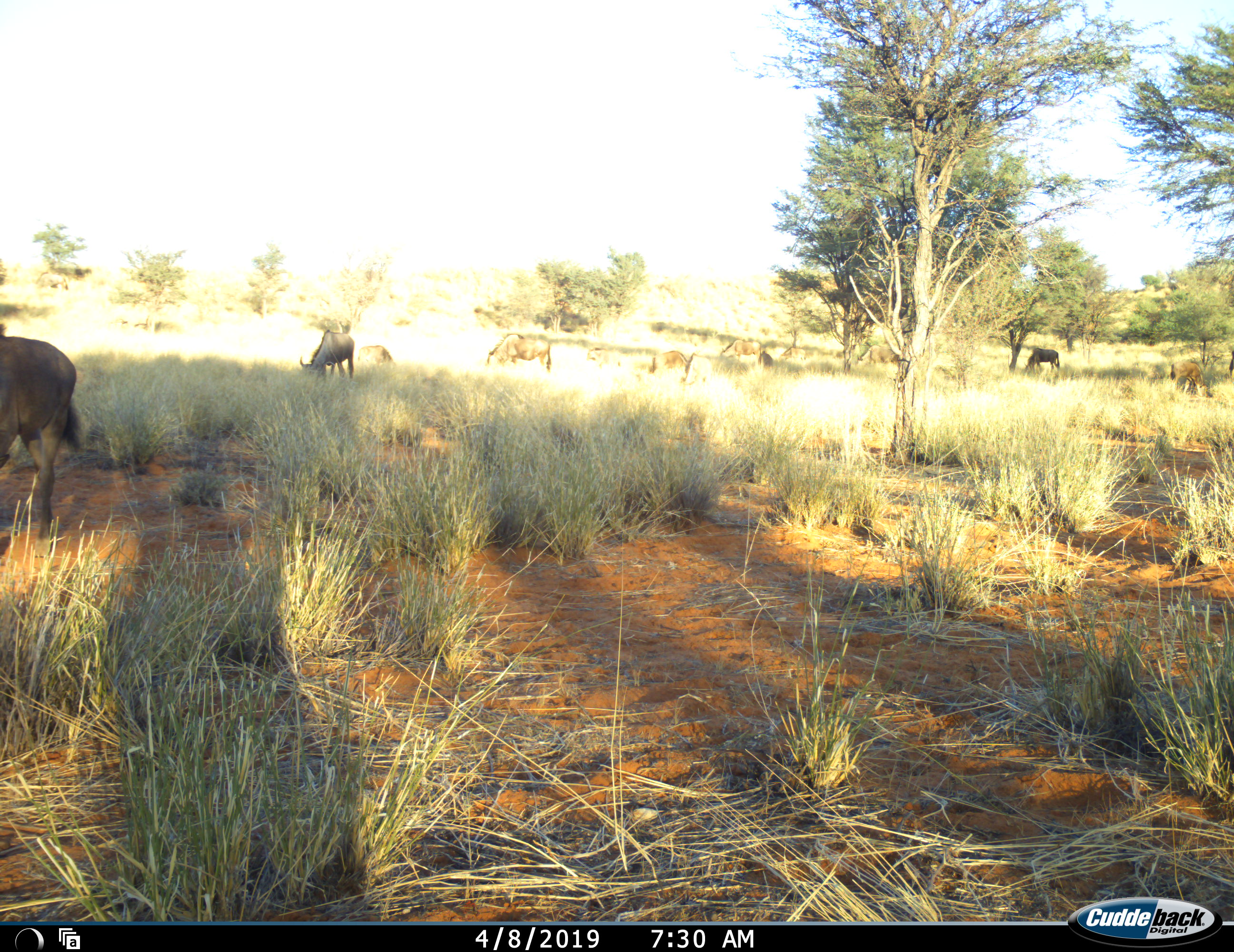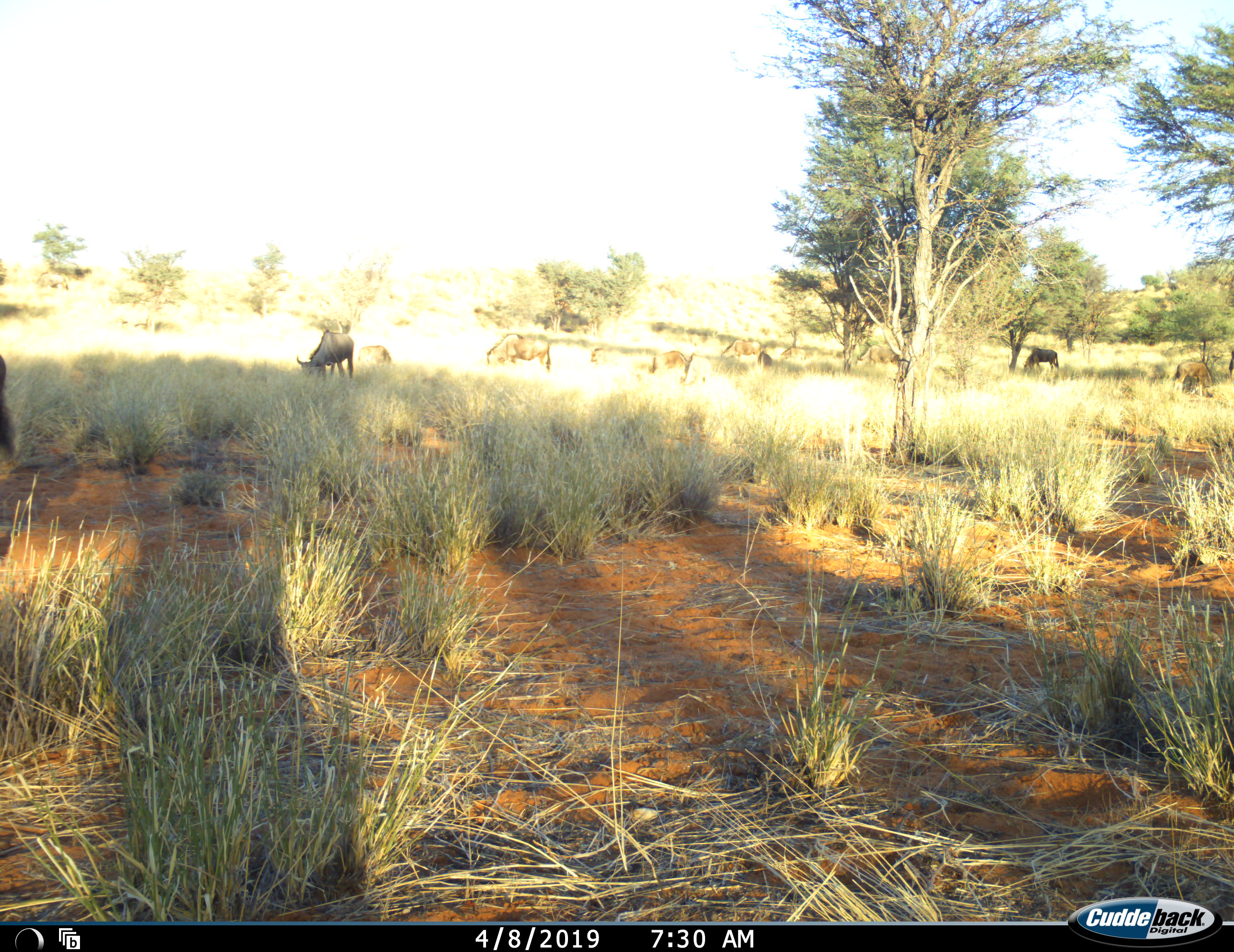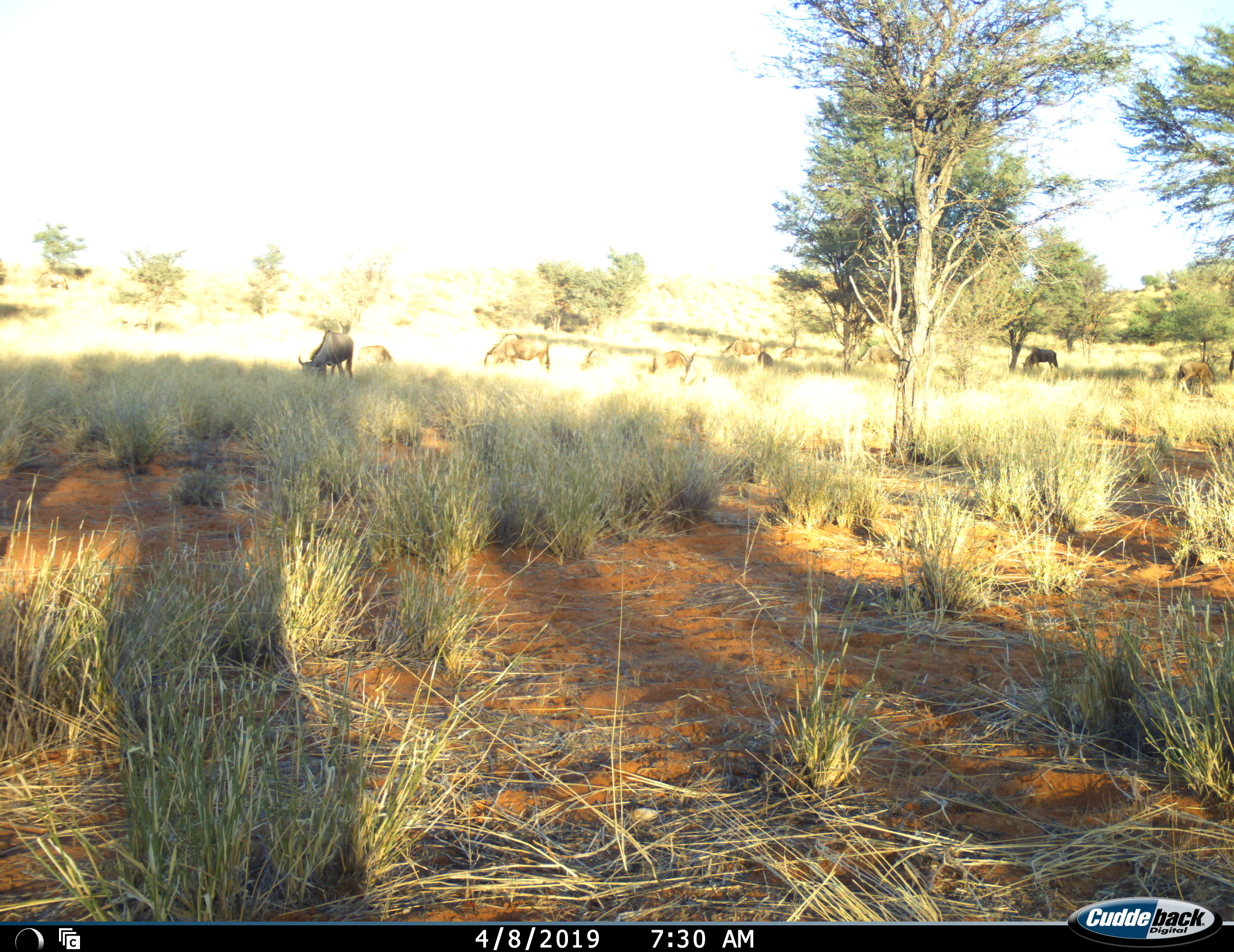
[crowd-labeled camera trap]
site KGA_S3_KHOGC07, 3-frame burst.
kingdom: Animalia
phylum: Chordata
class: Mammalia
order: Artiodactyla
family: Bovidae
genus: Connochaetes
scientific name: Connochaetes taurinus taurinus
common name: blue wildebeest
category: wildebeestblue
Wildebeestblue (blue wildebeest) (Connochaetes taurinus taurinus), count 11-50. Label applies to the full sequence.